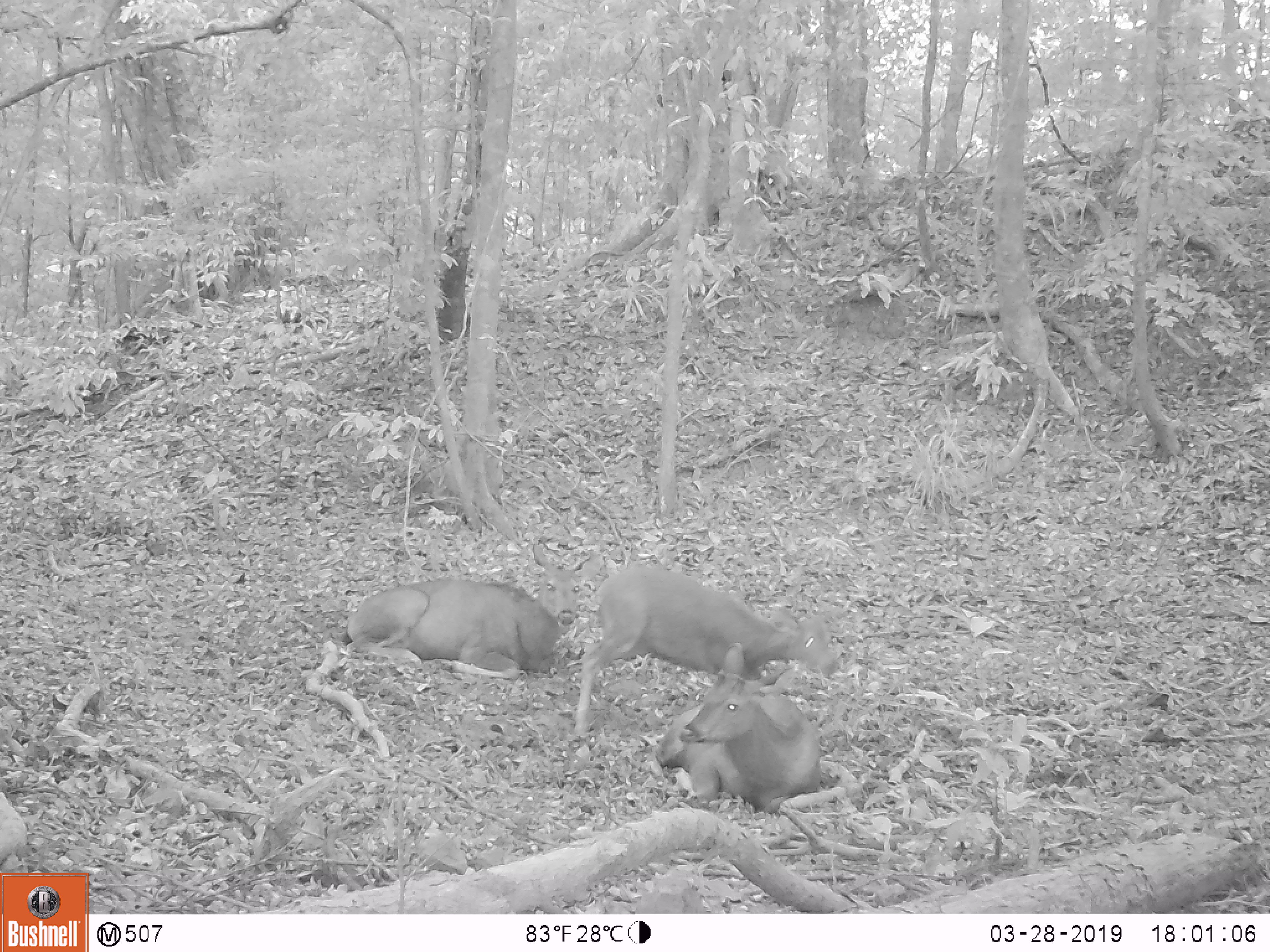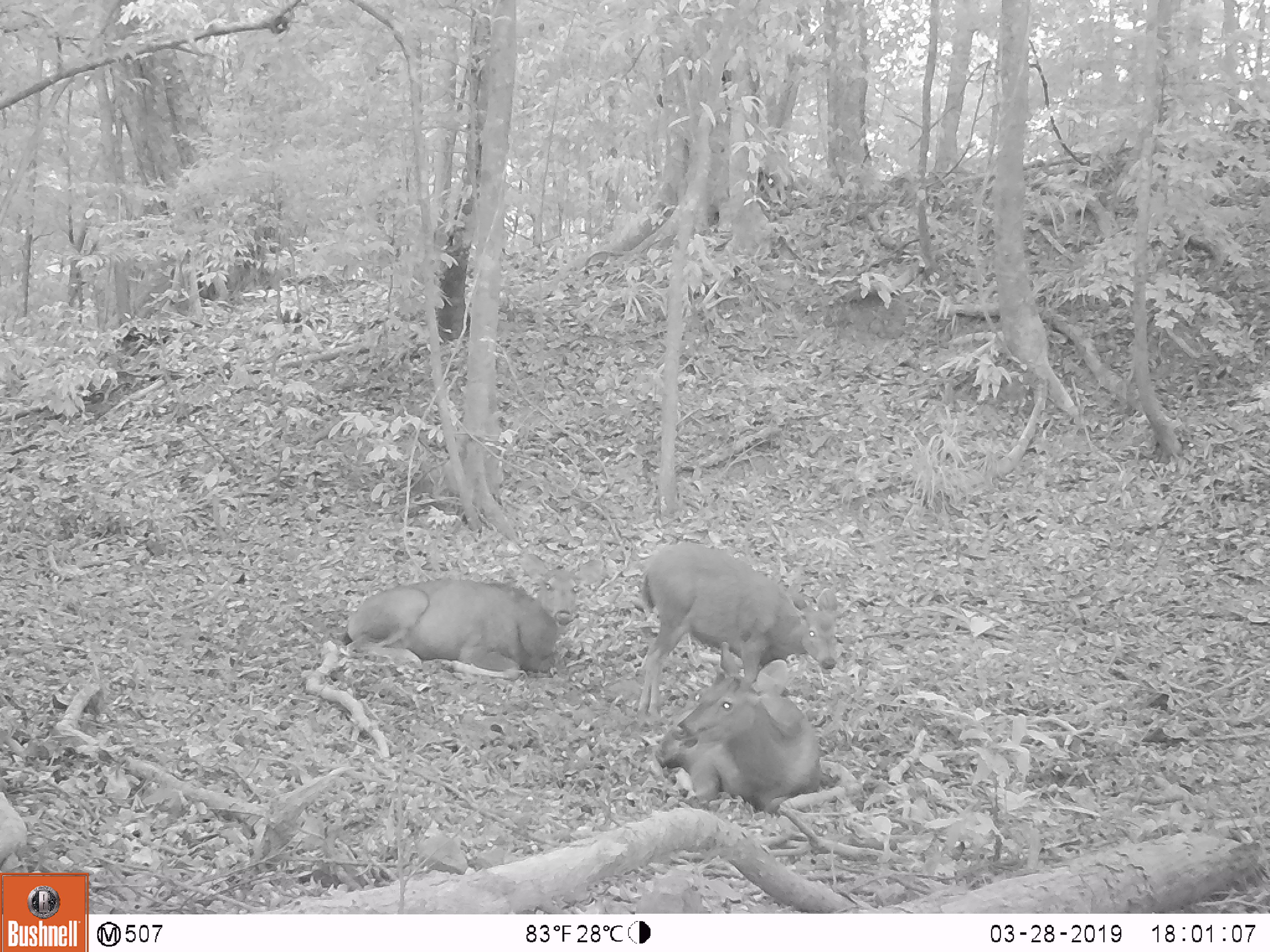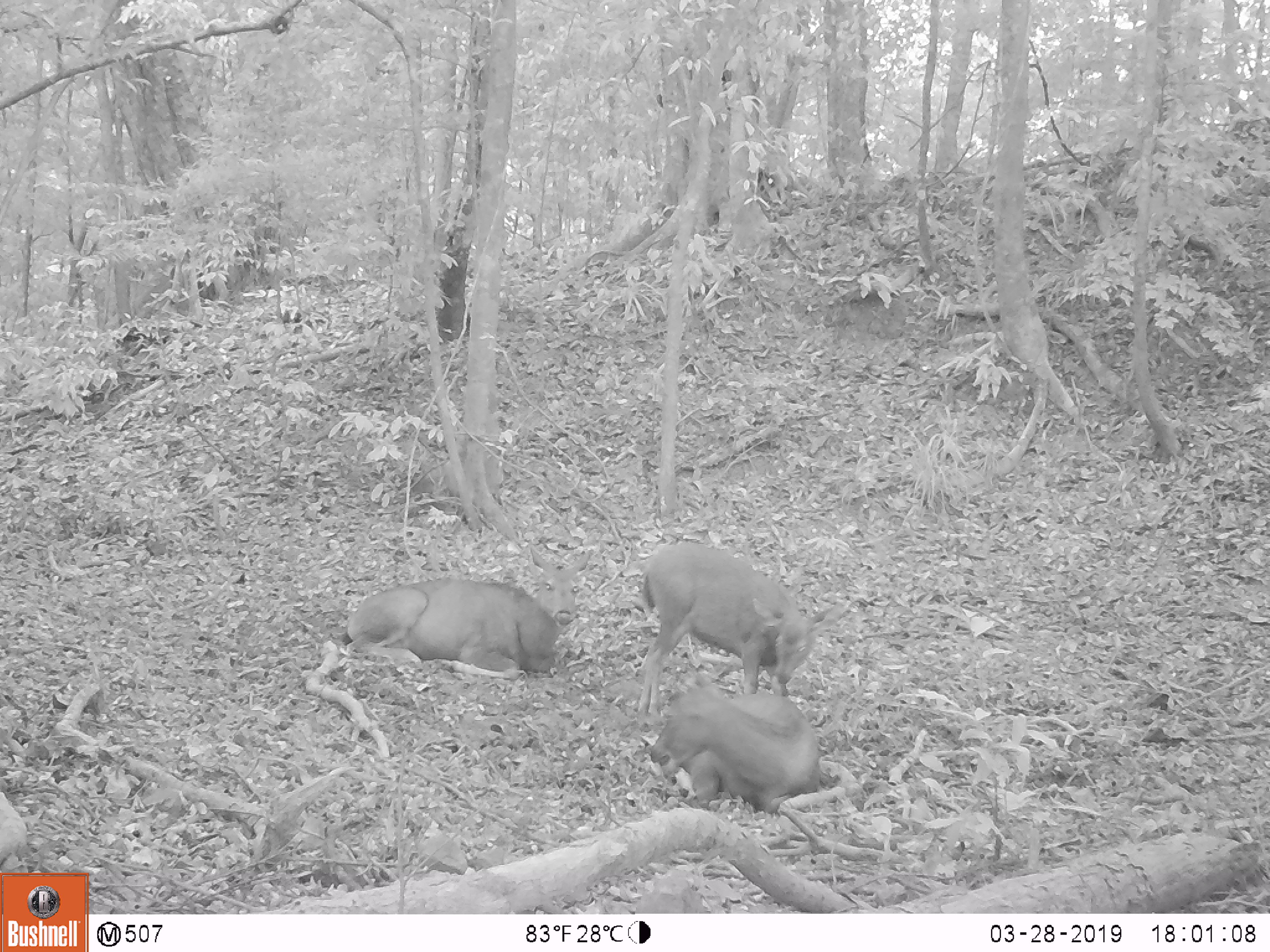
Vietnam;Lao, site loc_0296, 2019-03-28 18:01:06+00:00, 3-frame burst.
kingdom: Animalia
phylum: Chordata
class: Mammalia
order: Artiodactyla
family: Cervidae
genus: Rusa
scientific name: Rusa unicolor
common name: sambar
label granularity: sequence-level